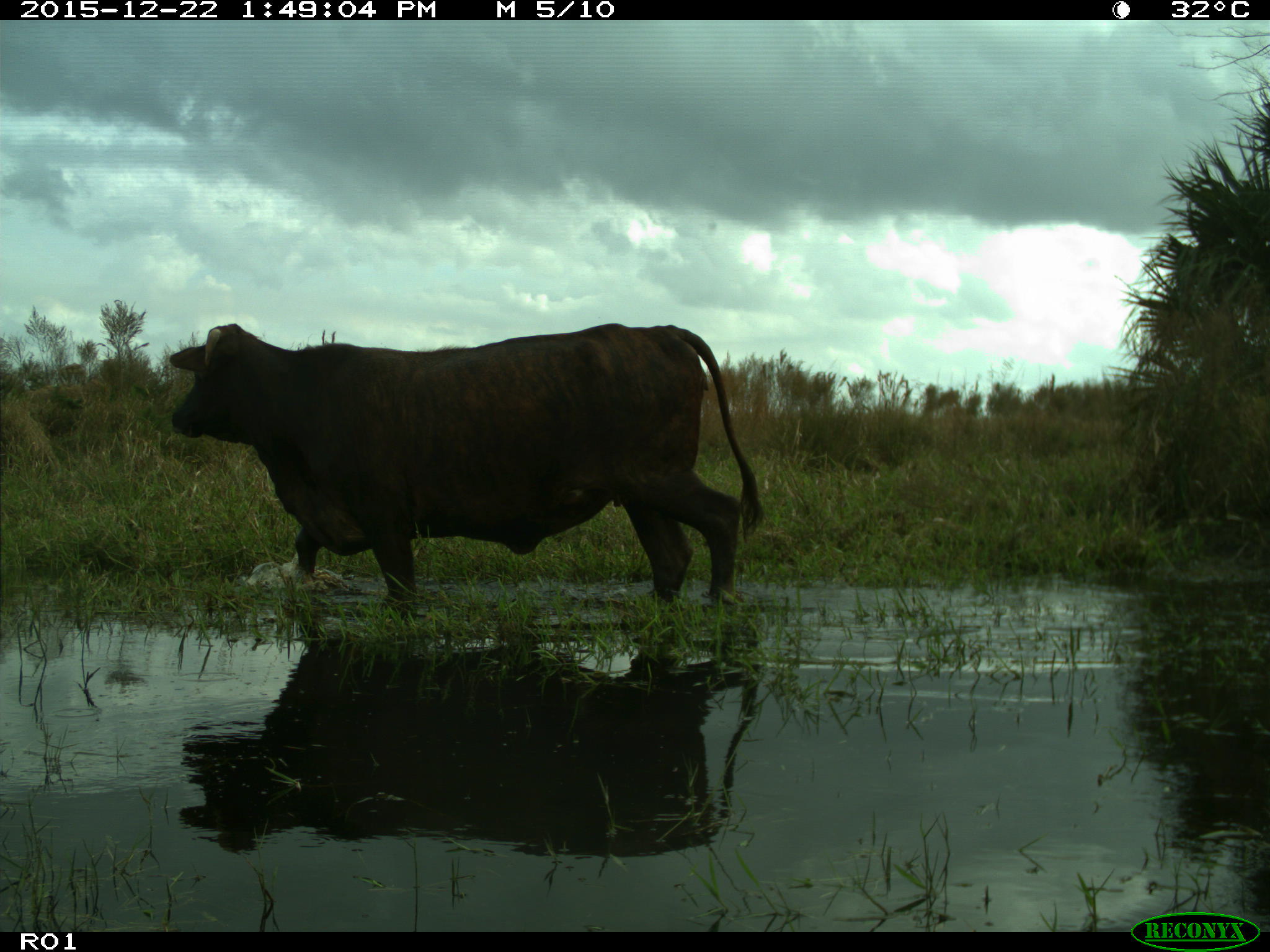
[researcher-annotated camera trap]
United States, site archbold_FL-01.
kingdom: Animalia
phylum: Chordata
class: Mammalia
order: Artiodactyla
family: Bovidae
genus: Bos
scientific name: Bos taurus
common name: domestic cow